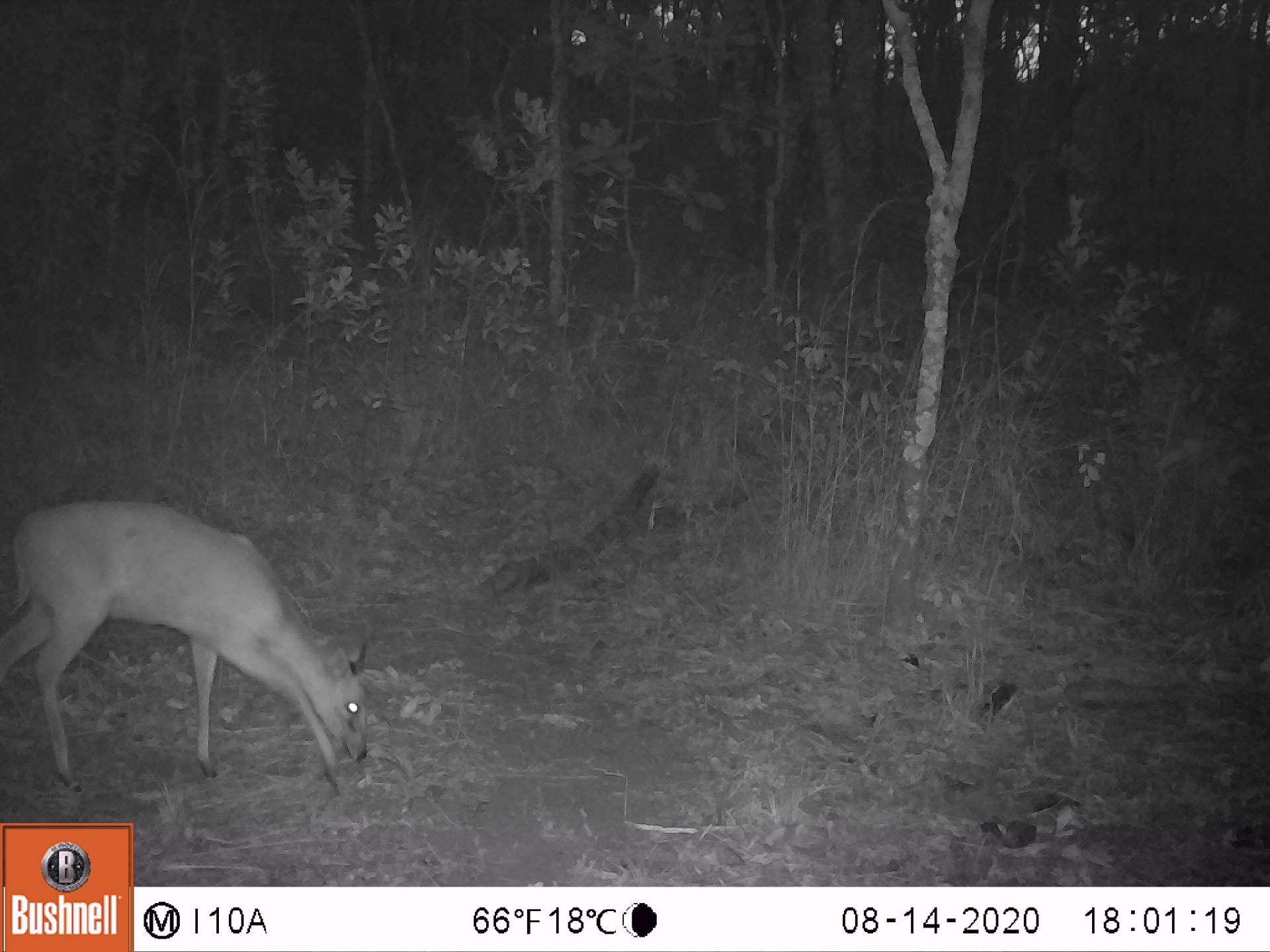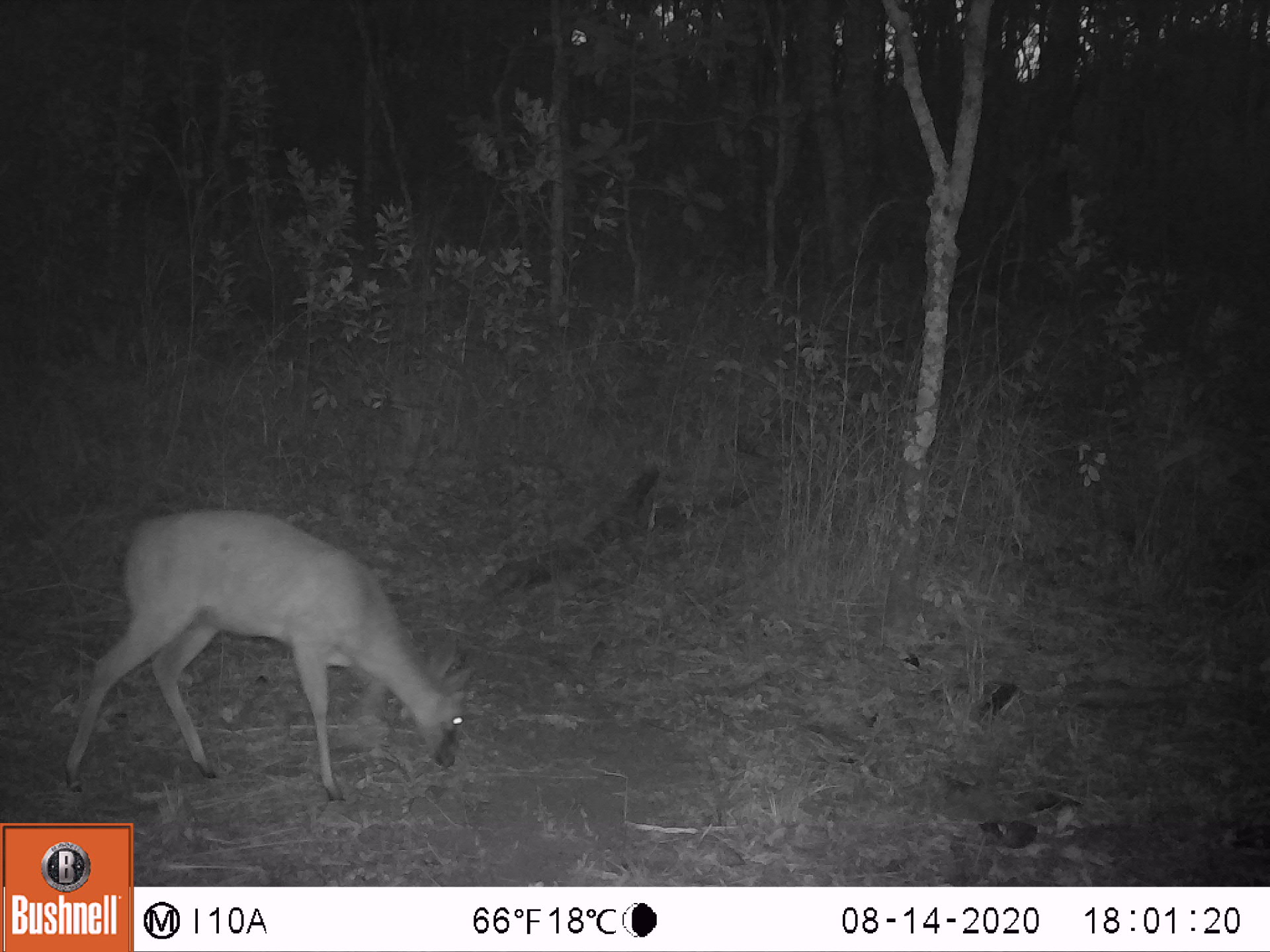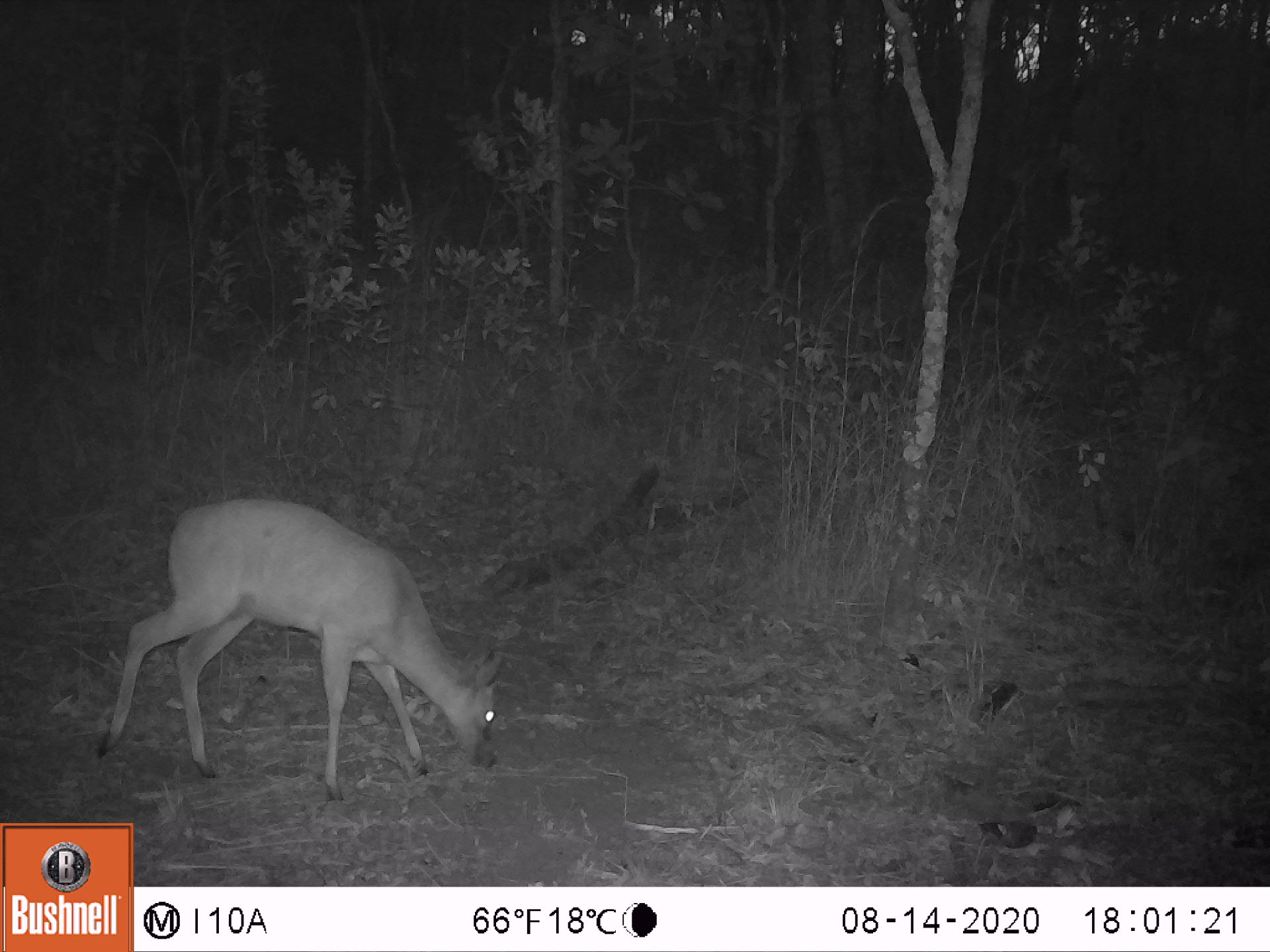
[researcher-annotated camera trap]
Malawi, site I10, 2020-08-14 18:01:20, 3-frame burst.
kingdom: Animalia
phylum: Chordata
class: Mammalia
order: Artiodactyla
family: Bovidae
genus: Sylvicapra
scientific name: Sylvicapra grimmia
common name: common duiker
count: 1